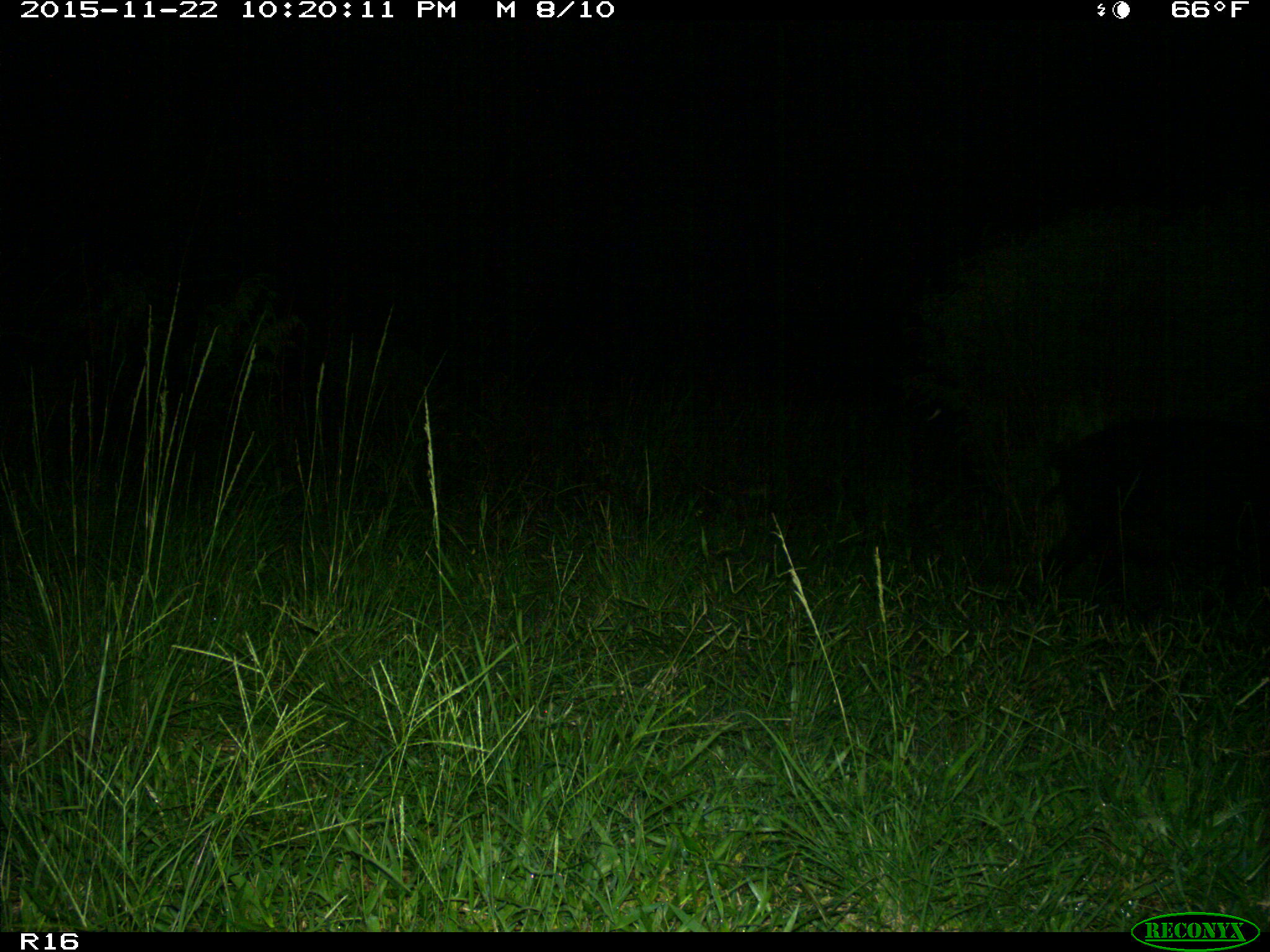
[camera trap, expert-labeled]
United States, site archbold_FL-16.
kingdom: Animalia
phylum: Chordata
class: Mammalia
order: Artiodactyla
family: Suidae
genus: Sus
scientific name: Sus scrofa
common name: wild boar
Sus scrofa (wild boar).